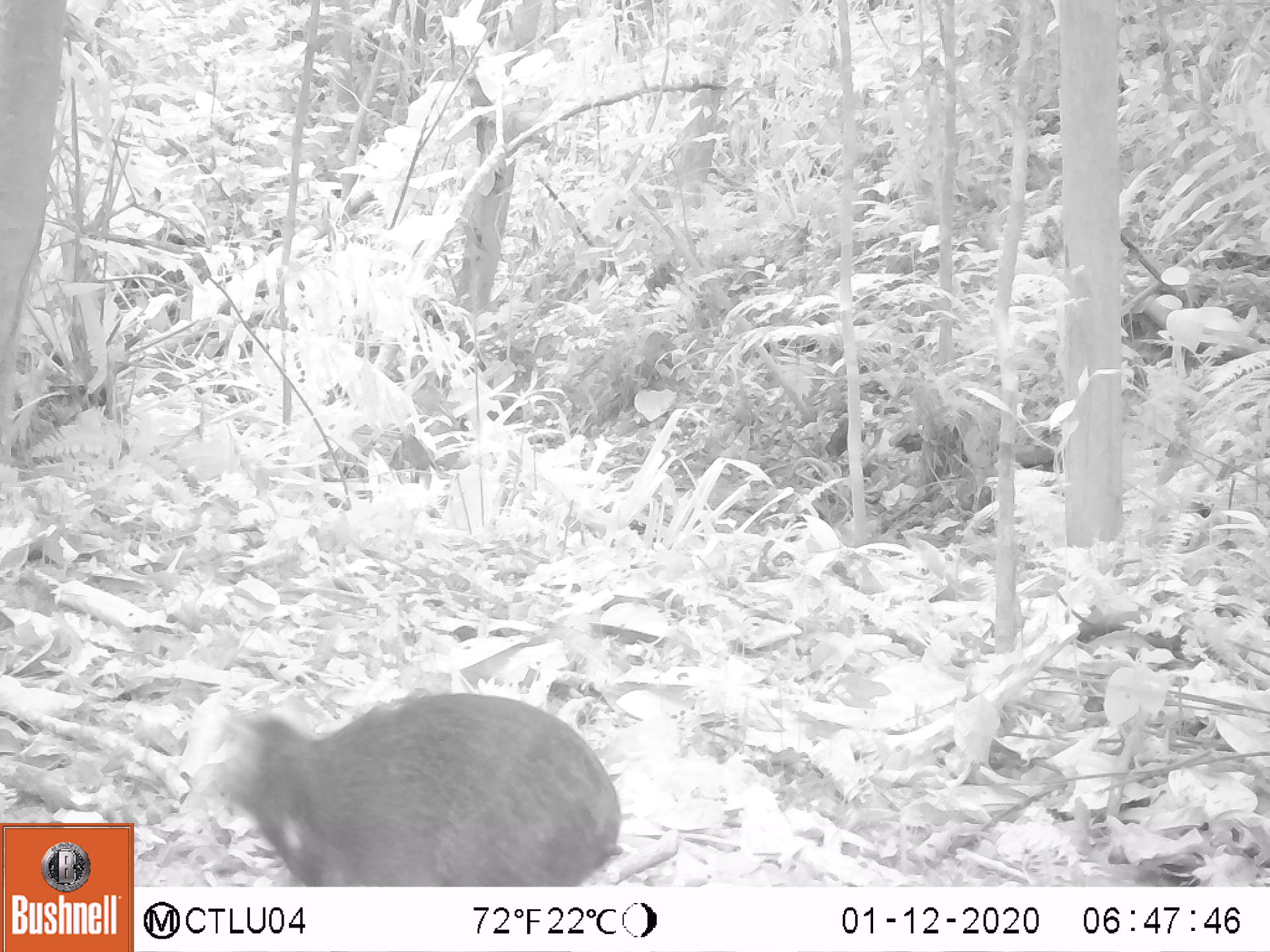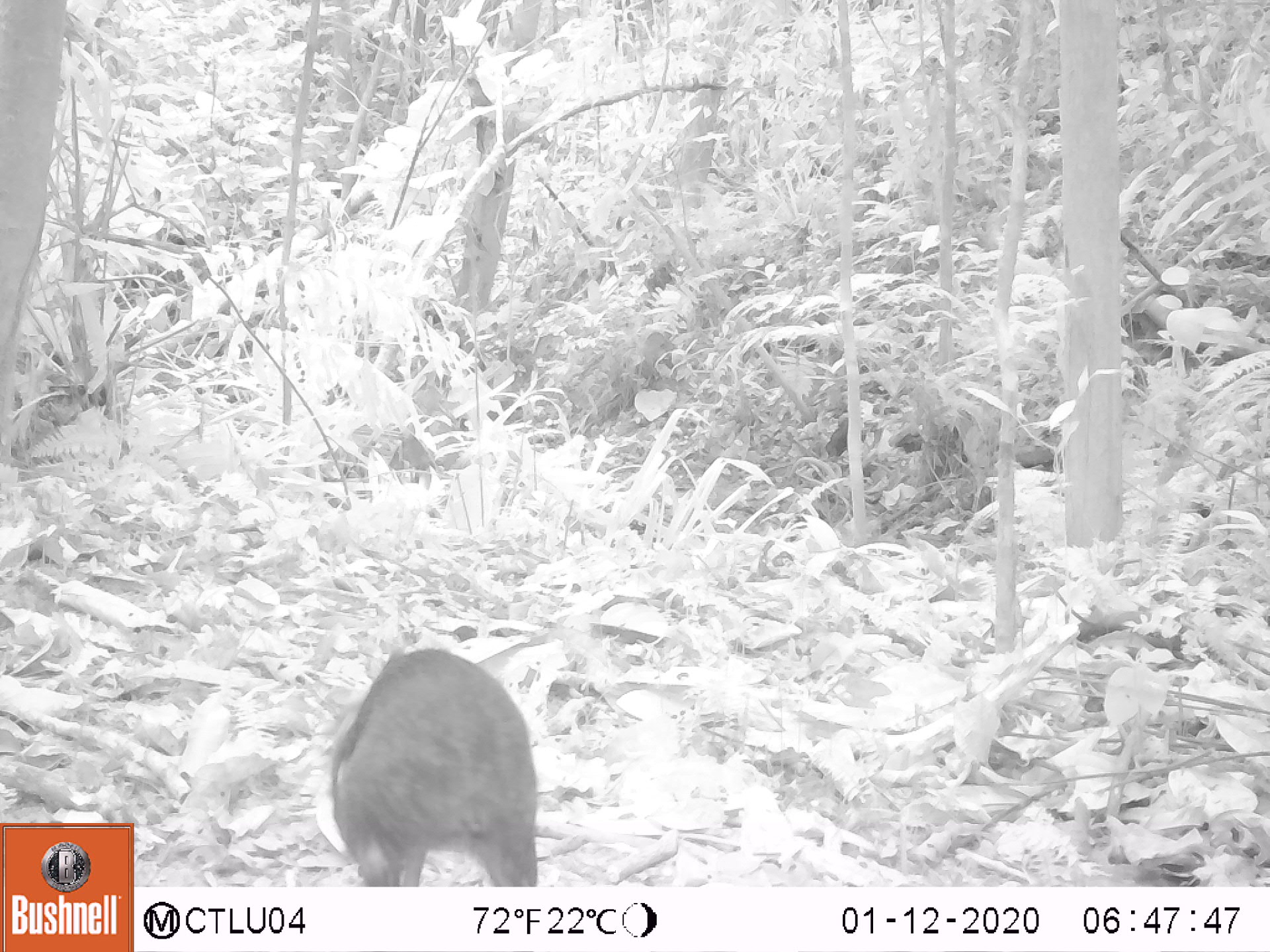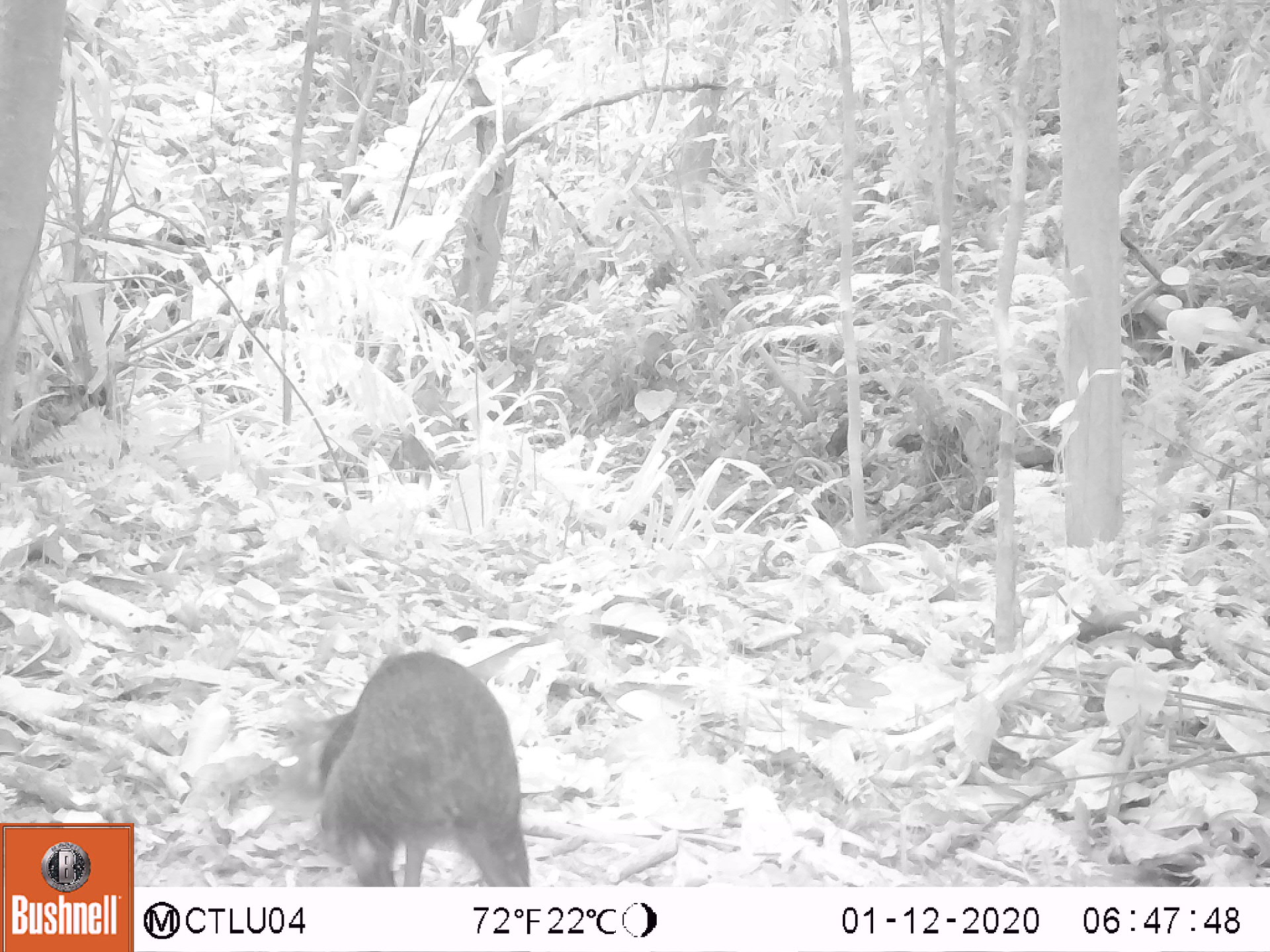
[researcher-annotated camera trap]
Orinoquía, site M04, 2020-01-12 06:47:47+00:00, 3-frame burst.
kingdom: Animalia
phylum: Chordata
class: Mammalia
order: Rodentia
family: Dasyproctidae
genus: Dasyprocta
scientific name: Dasyprocta fuliginosa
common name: black agouti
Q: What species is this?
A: Black agouti (Dasyprocta fuliginosa).